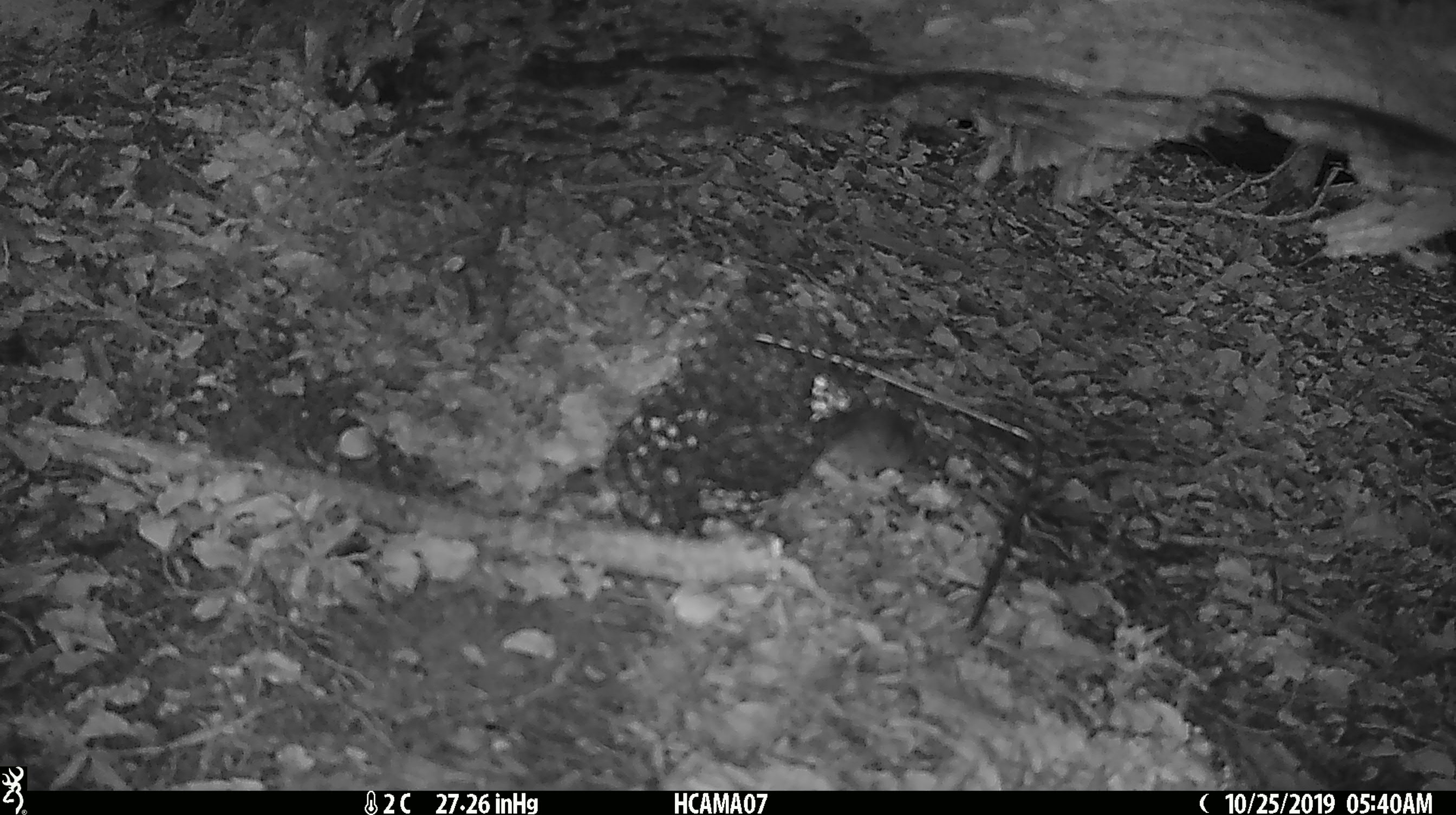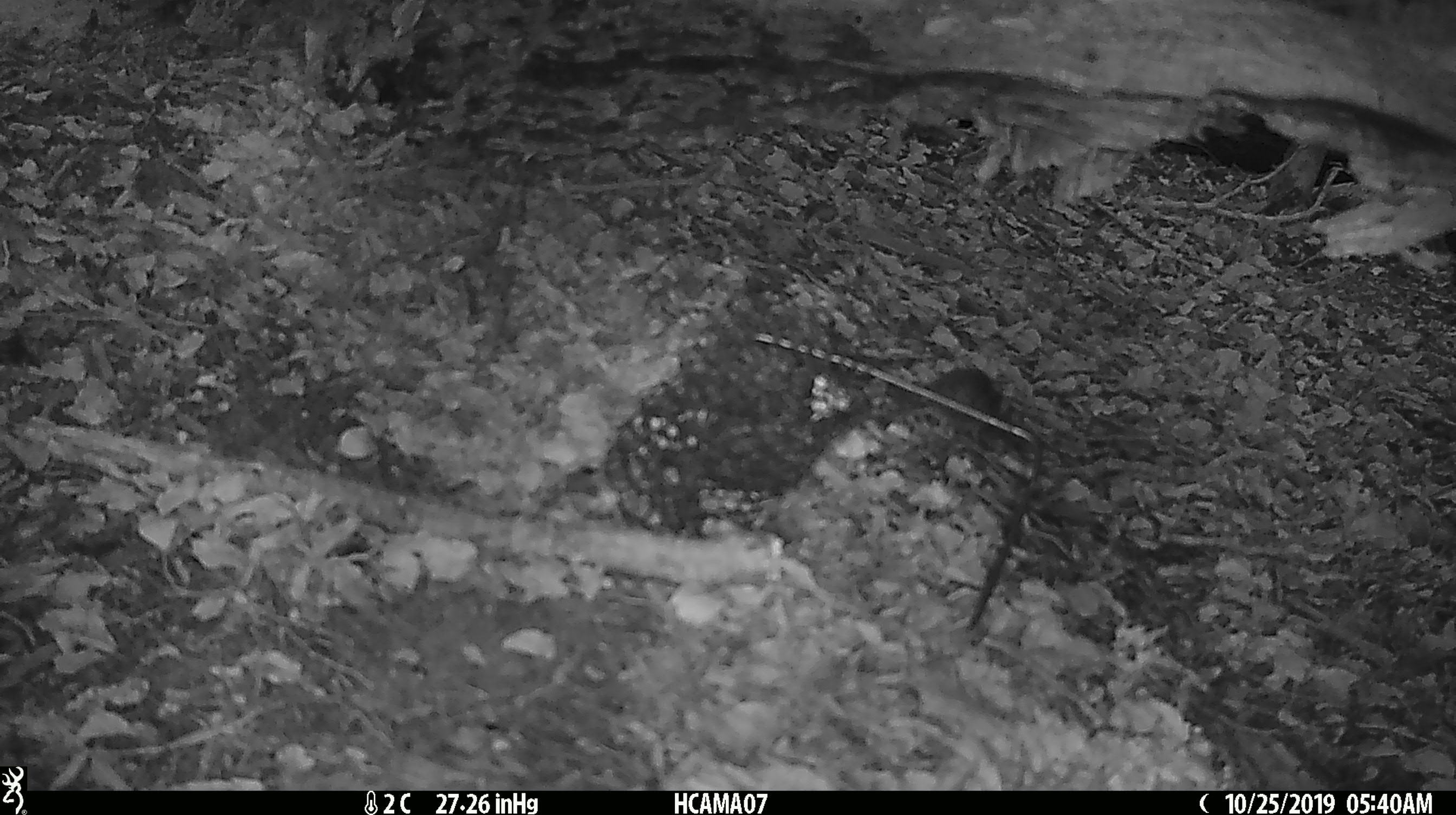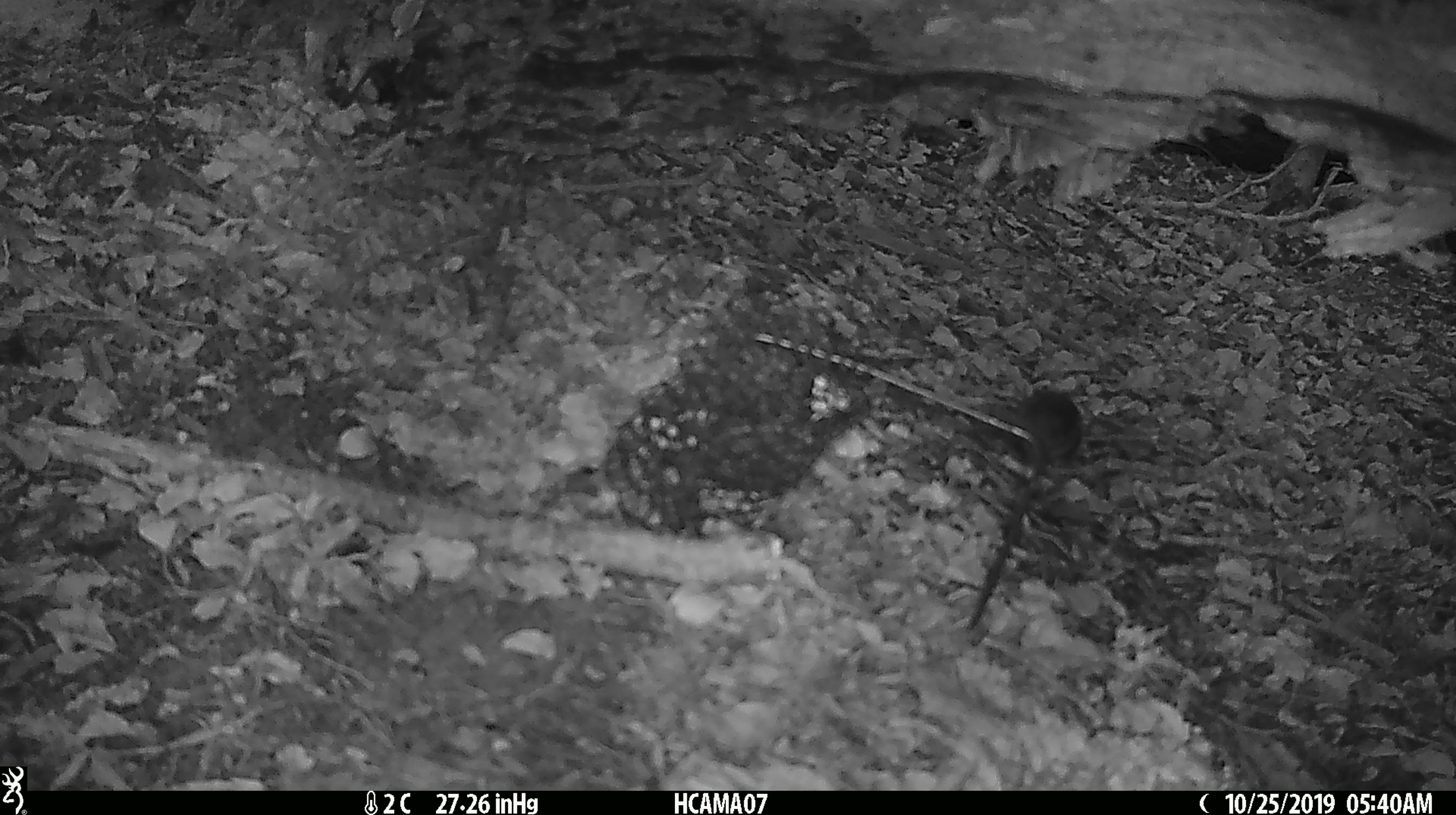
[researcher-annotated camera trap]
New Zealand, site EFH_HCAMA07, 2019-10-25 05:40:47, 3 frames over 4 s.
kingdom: Animalia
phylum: Chordata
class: Mammalia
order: Rodentia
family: Muridae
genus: Mus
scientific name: Mus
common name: mouse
Mouse (Mus).